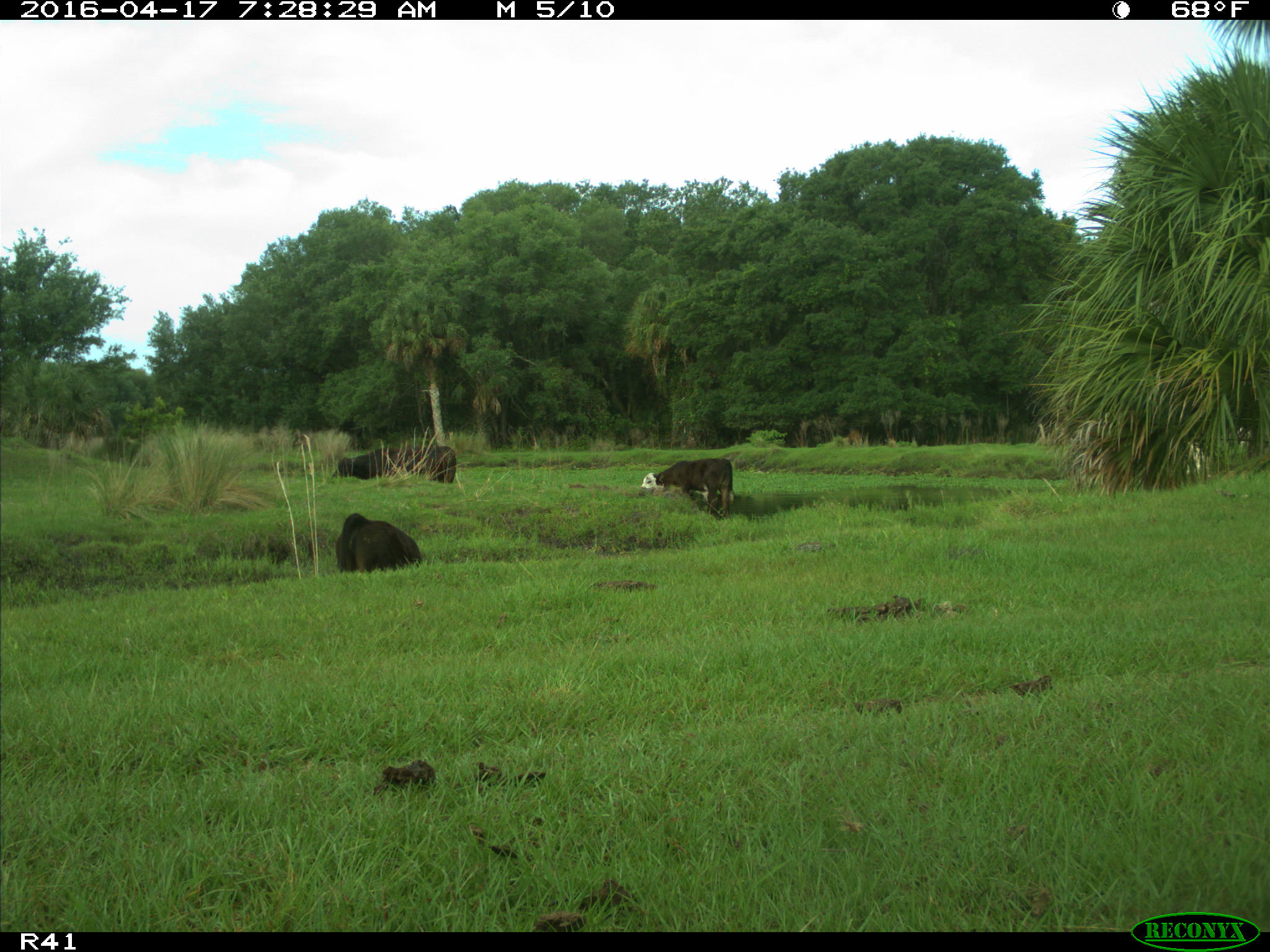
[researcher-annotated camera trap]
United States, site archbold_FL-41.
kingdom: Animalia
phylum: Chordata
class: Mammalia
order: Artiodactyla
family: Bovidae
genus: Bos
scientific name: Bos taurus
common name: domestic cow